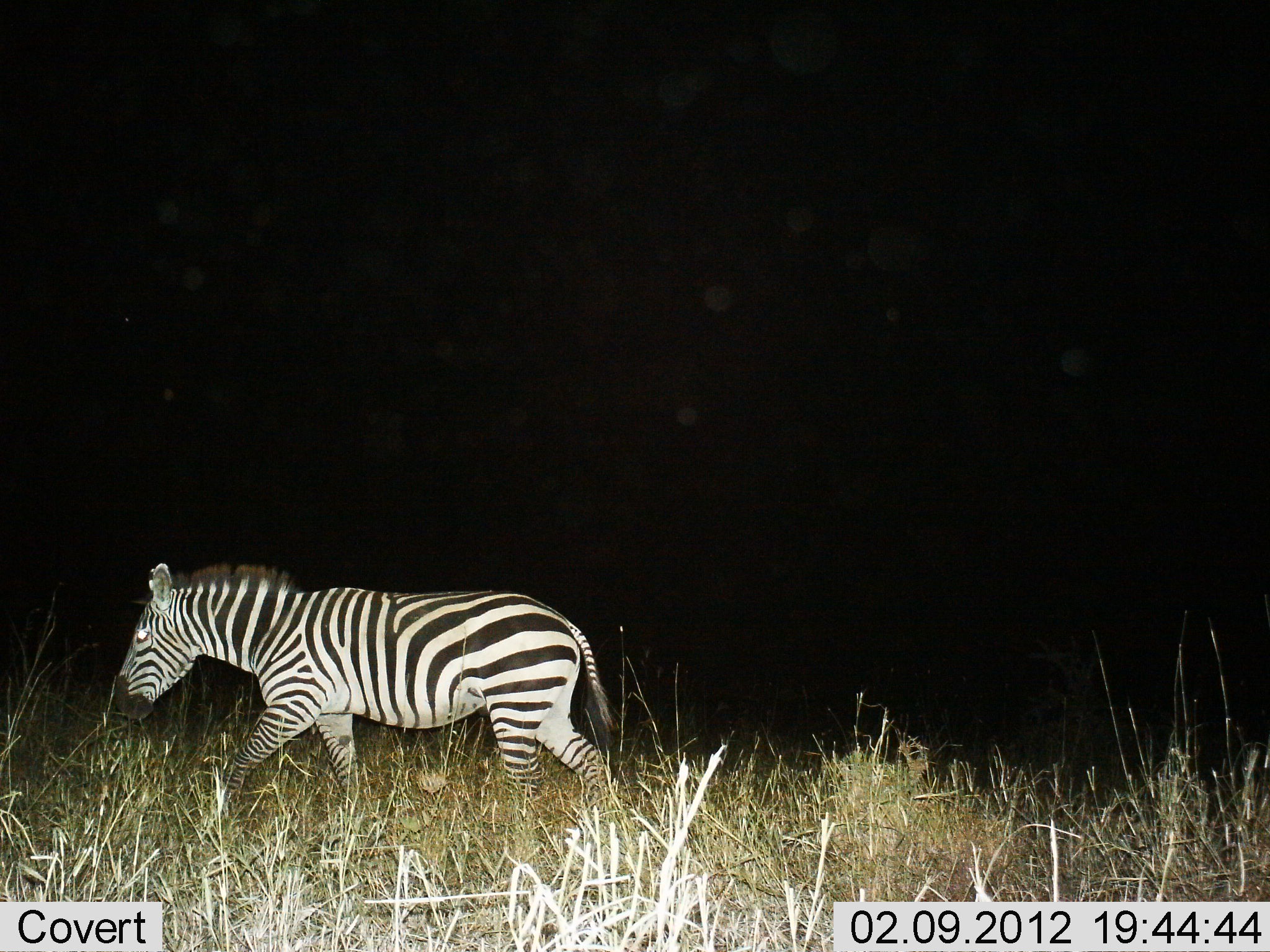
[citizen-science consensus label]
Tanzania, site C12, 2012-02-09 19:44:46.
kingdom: Animalia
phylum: Chordata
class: Mammalia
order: Perissodactyla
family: Equidae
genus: Equus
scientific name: Equus quagga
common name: plains zebra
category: zebra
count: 1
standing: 0%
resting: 0%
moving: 100%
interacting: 0%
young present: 0%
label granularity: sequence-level